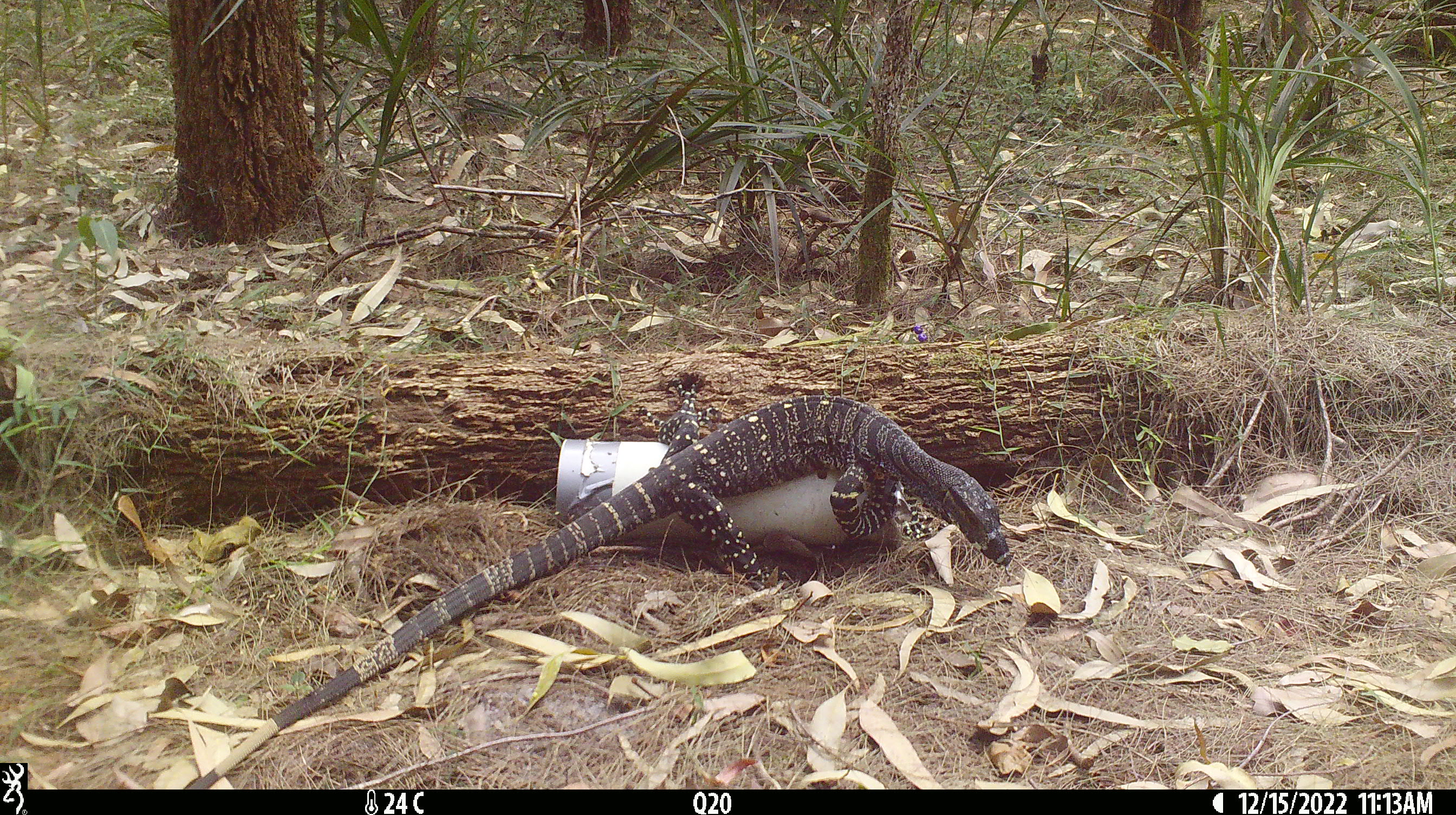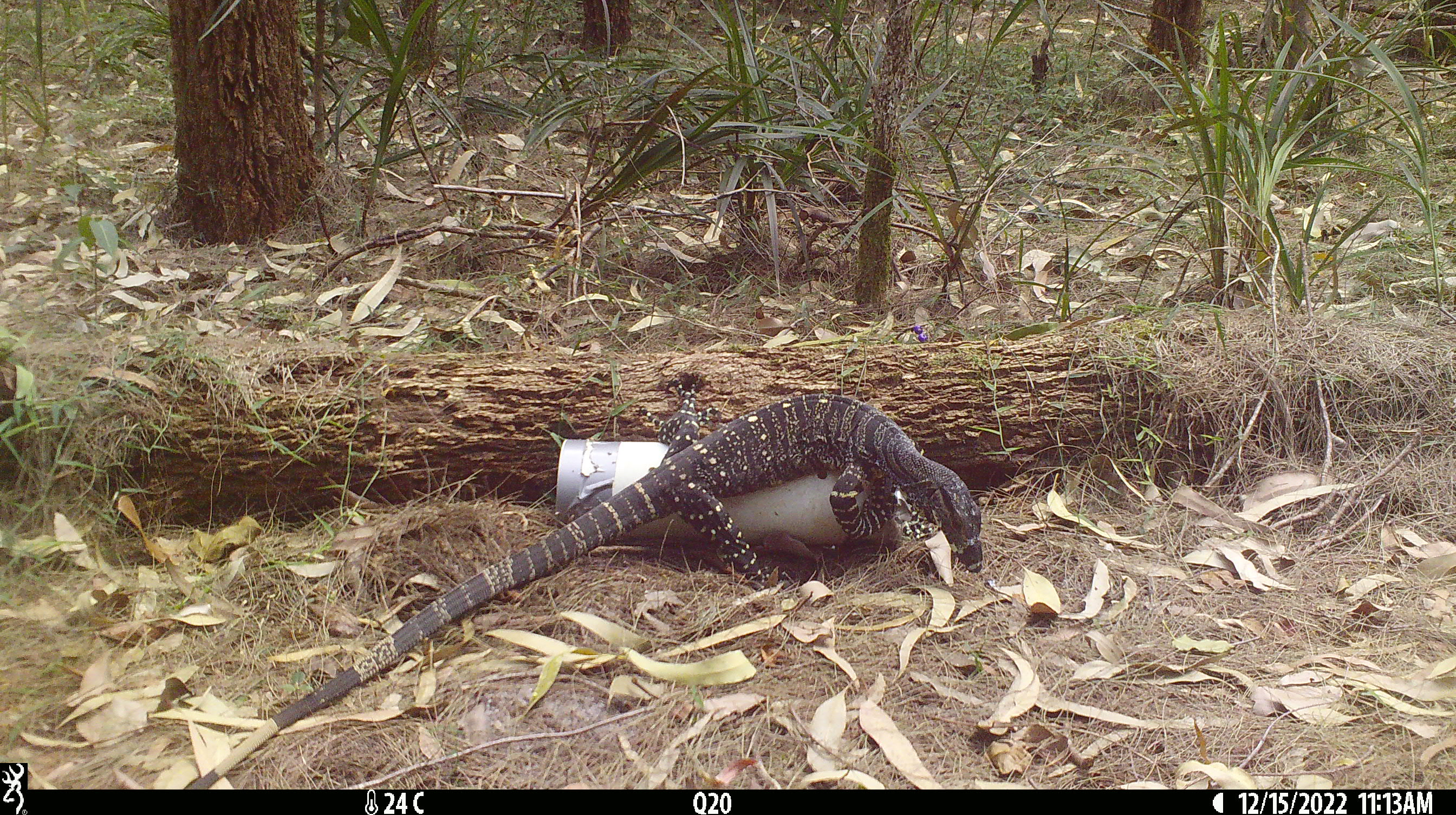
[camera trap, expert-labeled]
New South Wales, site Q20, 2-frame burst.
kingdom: Animalia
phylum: Chordata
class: Reptilia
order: Squamata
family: Varanidae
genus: Varanus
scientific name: Varanus varius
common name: lace monitor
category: goanna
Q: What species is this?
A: Goanna (lace monitor) (Varanus varius).